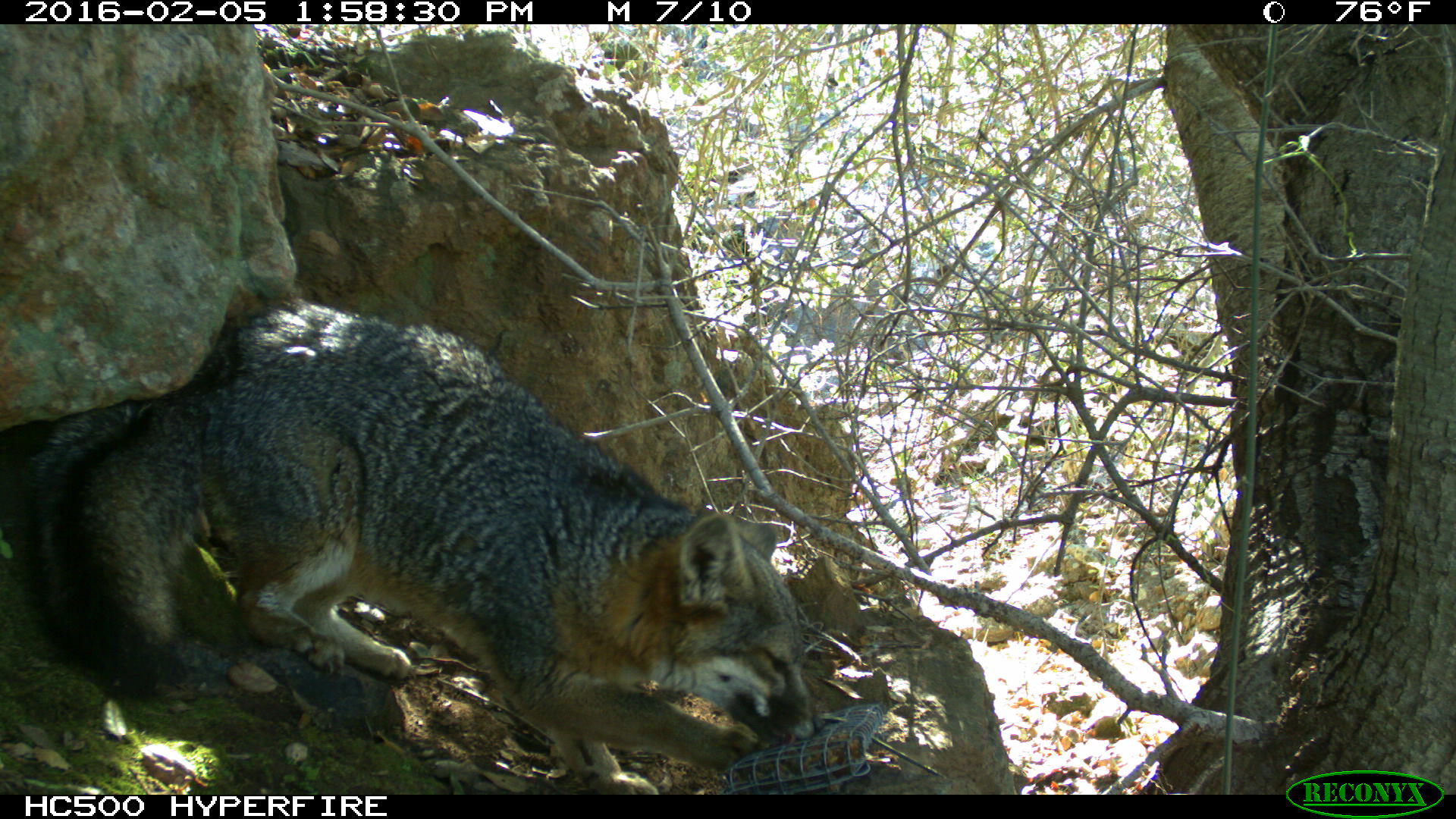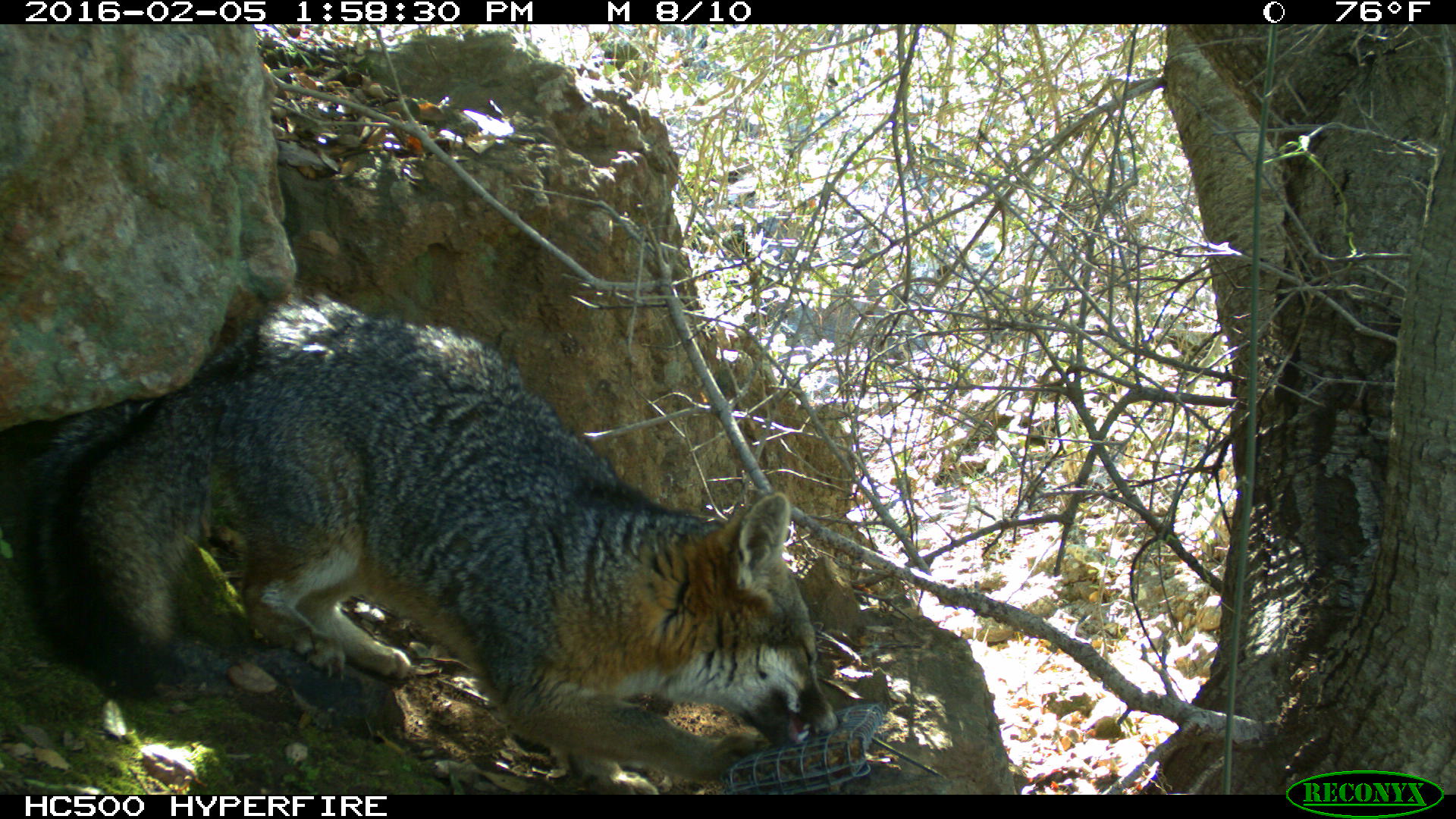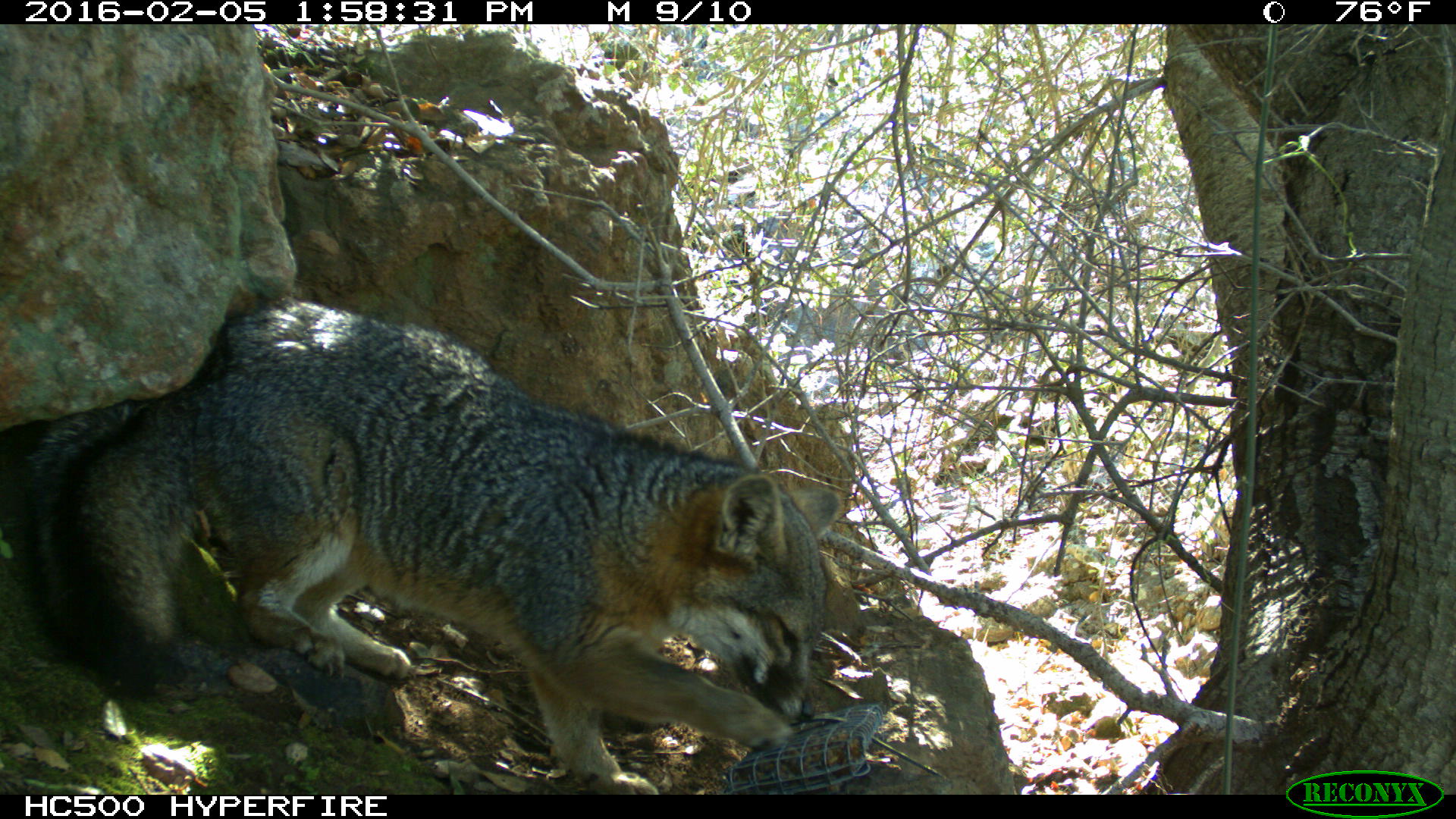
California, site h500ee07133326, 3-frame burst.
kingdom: Animalia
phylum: Chordata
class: Mammalia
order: Carnivora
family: Canidae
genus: Urocyon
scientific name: Urocyon littoralis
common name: island fox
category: fox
Fox (island fox) (Urocyon littoralis).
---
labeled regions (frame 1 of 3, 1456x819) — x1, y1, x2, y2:
fox: 28, 293, 824, 794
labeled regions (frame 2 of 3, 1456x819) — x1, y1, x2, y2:
fox: 29, 297, 839, 794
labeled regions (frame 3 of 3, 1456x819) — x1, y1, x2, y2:
fox: 10, 299, 841, 795